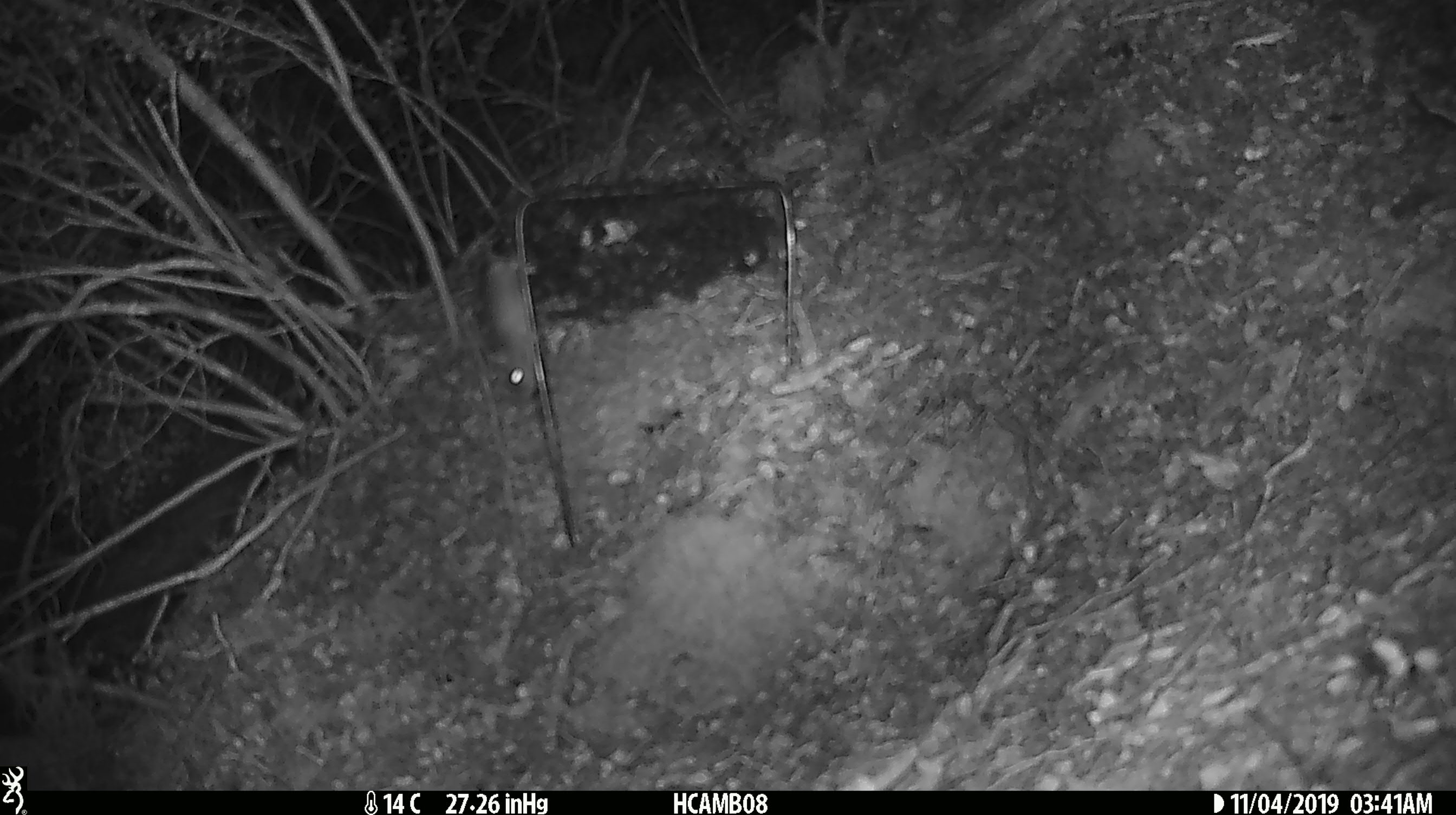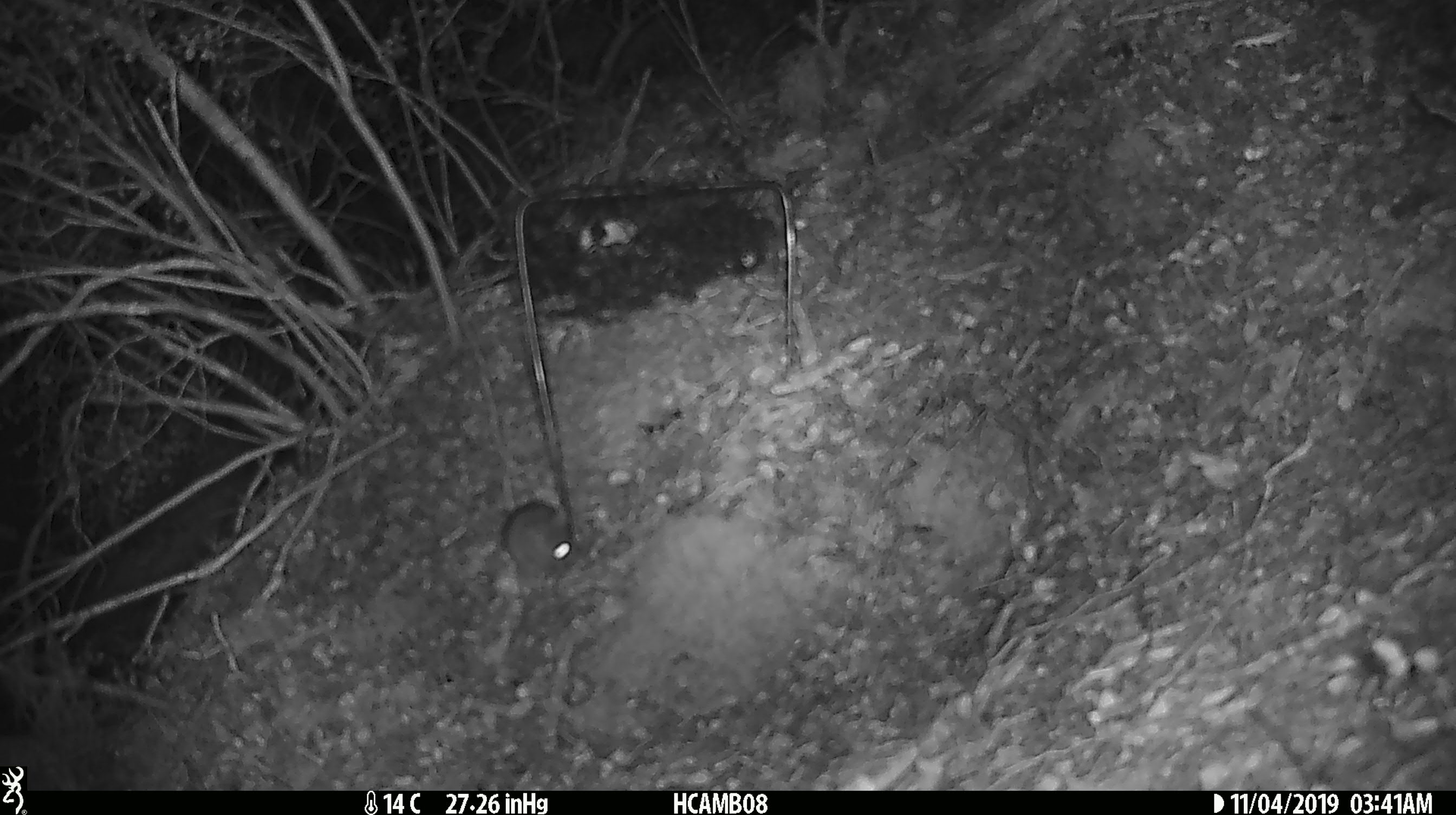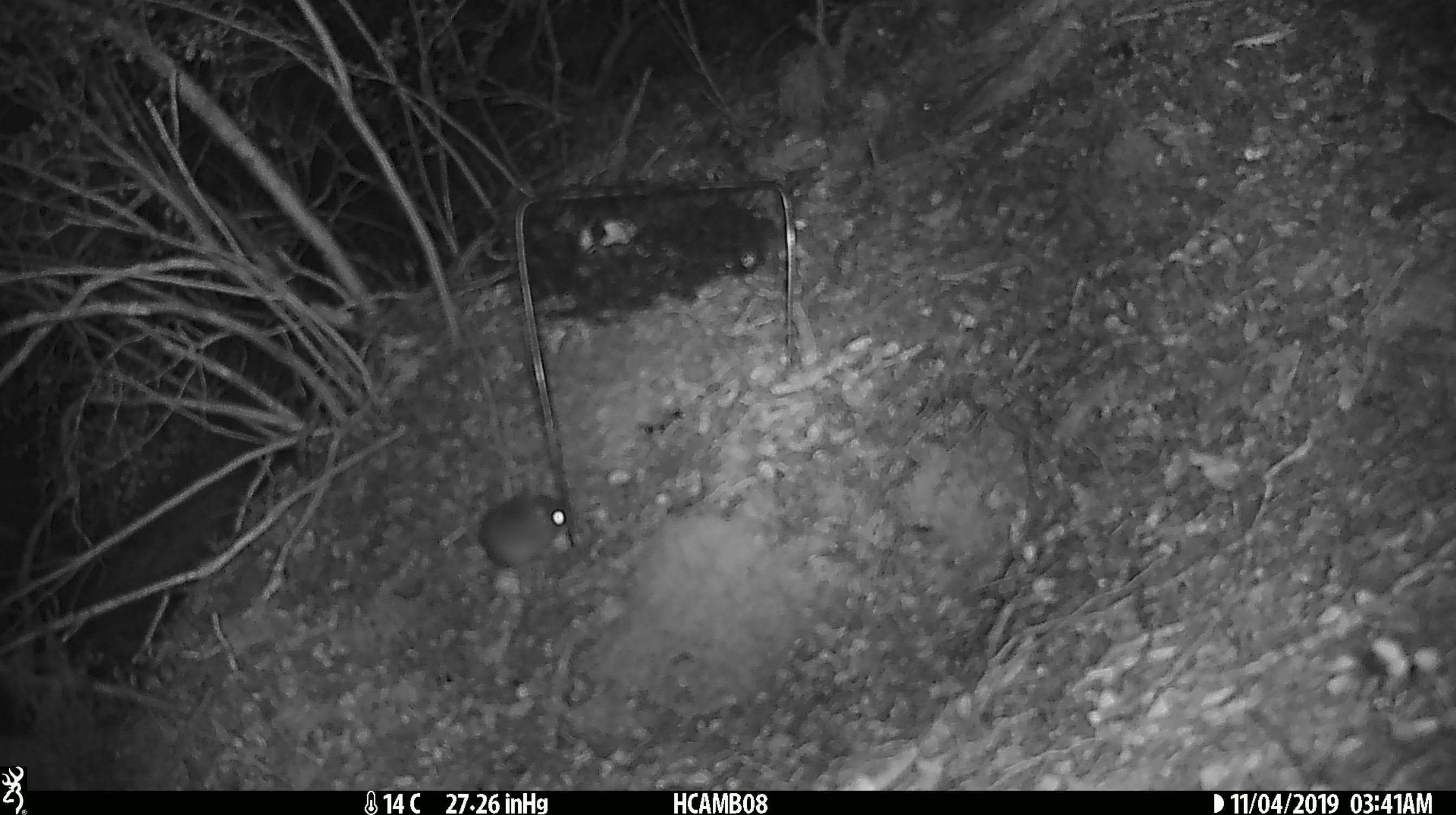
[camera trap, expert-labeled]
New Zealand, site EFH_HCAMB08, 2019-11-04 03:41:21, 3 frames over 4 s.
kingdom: Animalia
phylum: Chordata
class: Mammalia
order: Rodentia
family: Muridae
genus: Mus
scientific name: Mus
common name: mouse